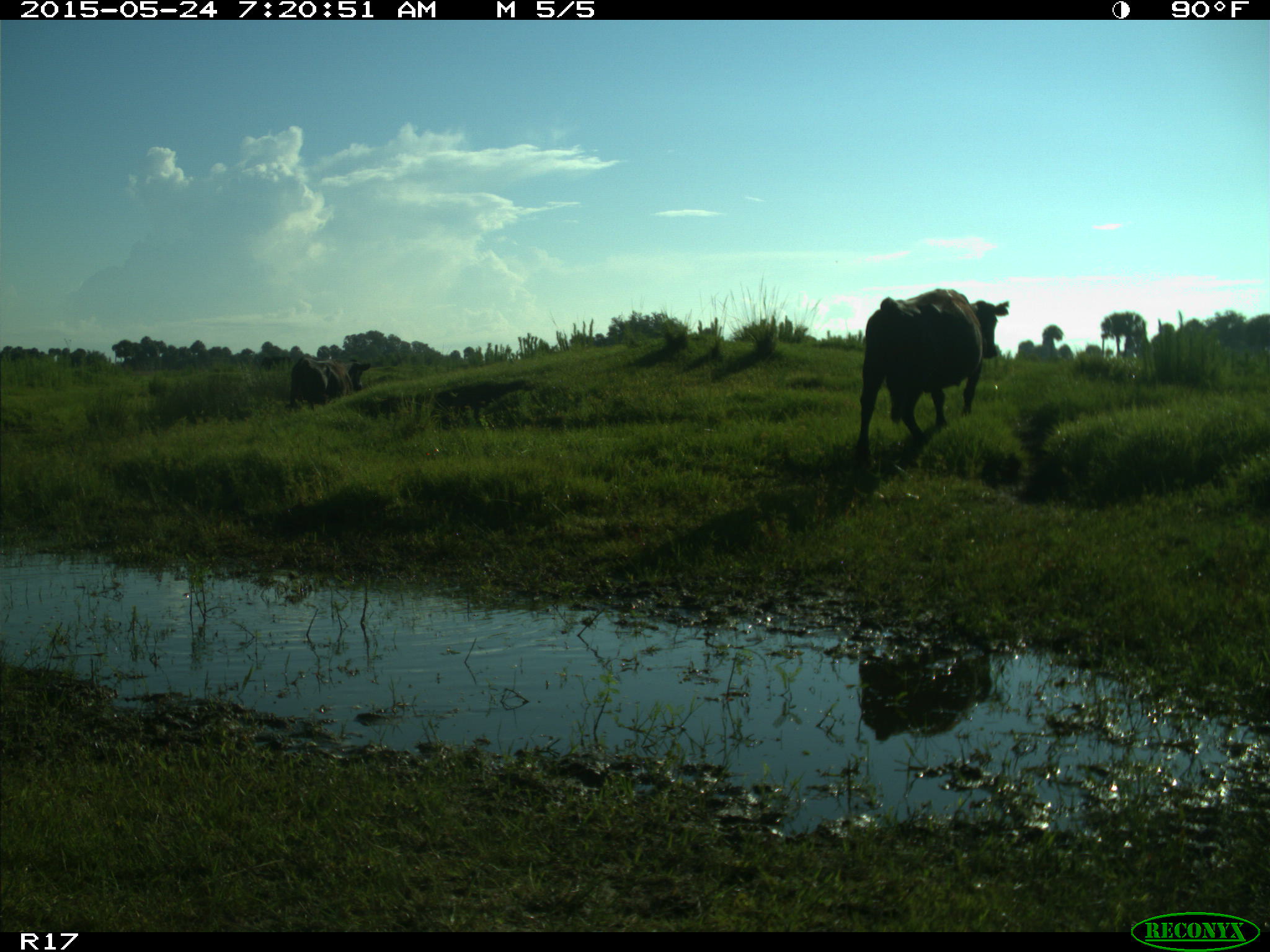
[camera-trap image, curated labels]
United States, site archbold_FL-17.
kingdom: Animalia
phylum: Chordata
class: Mammalia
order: Artiodactyla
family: Bovidae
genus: Bos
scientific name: Bos taurus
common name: domestic cow